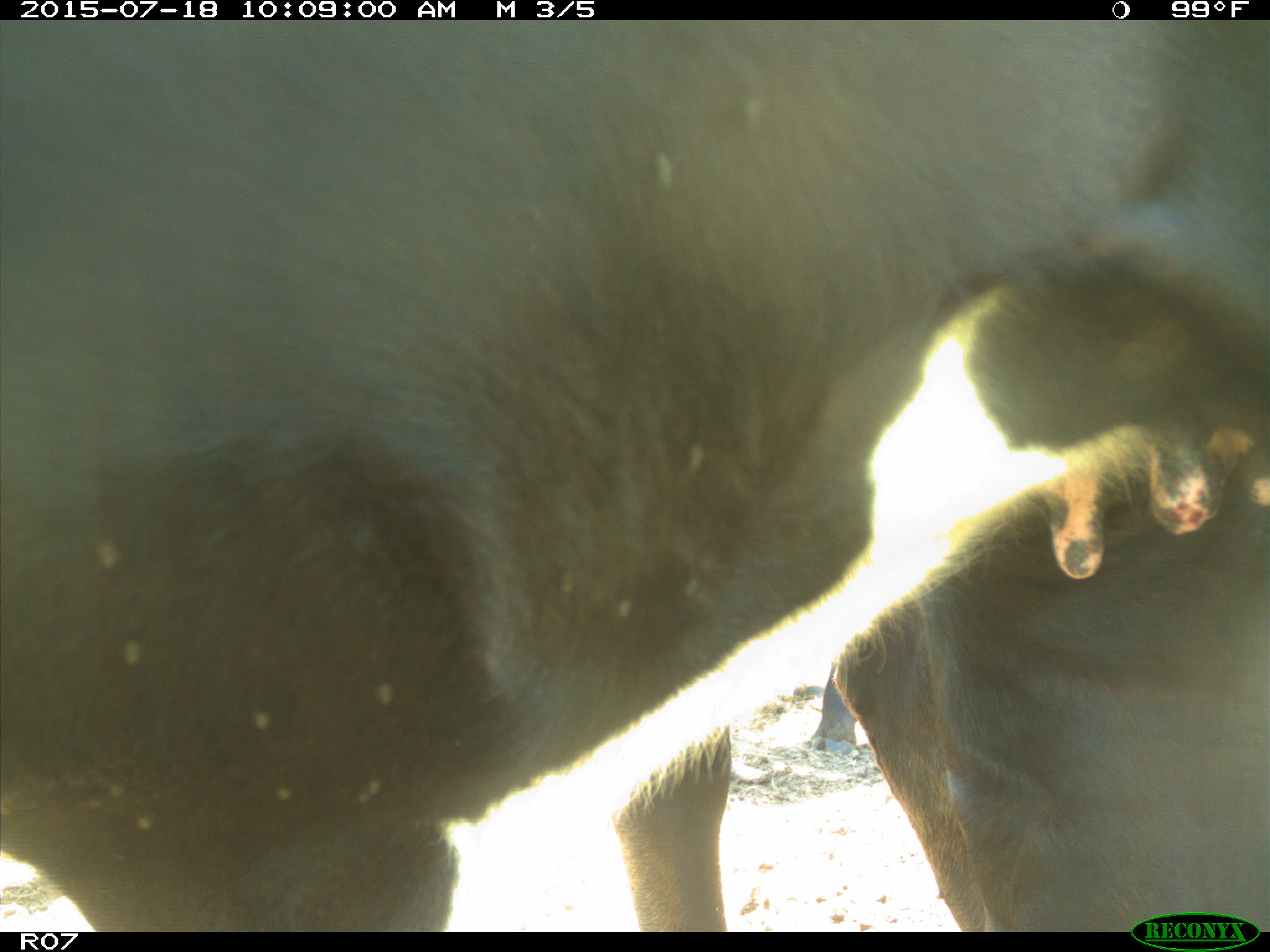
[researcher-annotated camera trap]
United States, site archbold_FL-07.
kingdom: Animalia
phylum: Chordata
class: Mammalia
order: Artiodactyla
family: Bovidae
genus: Bos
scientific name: Bos taurus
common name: domestic cow